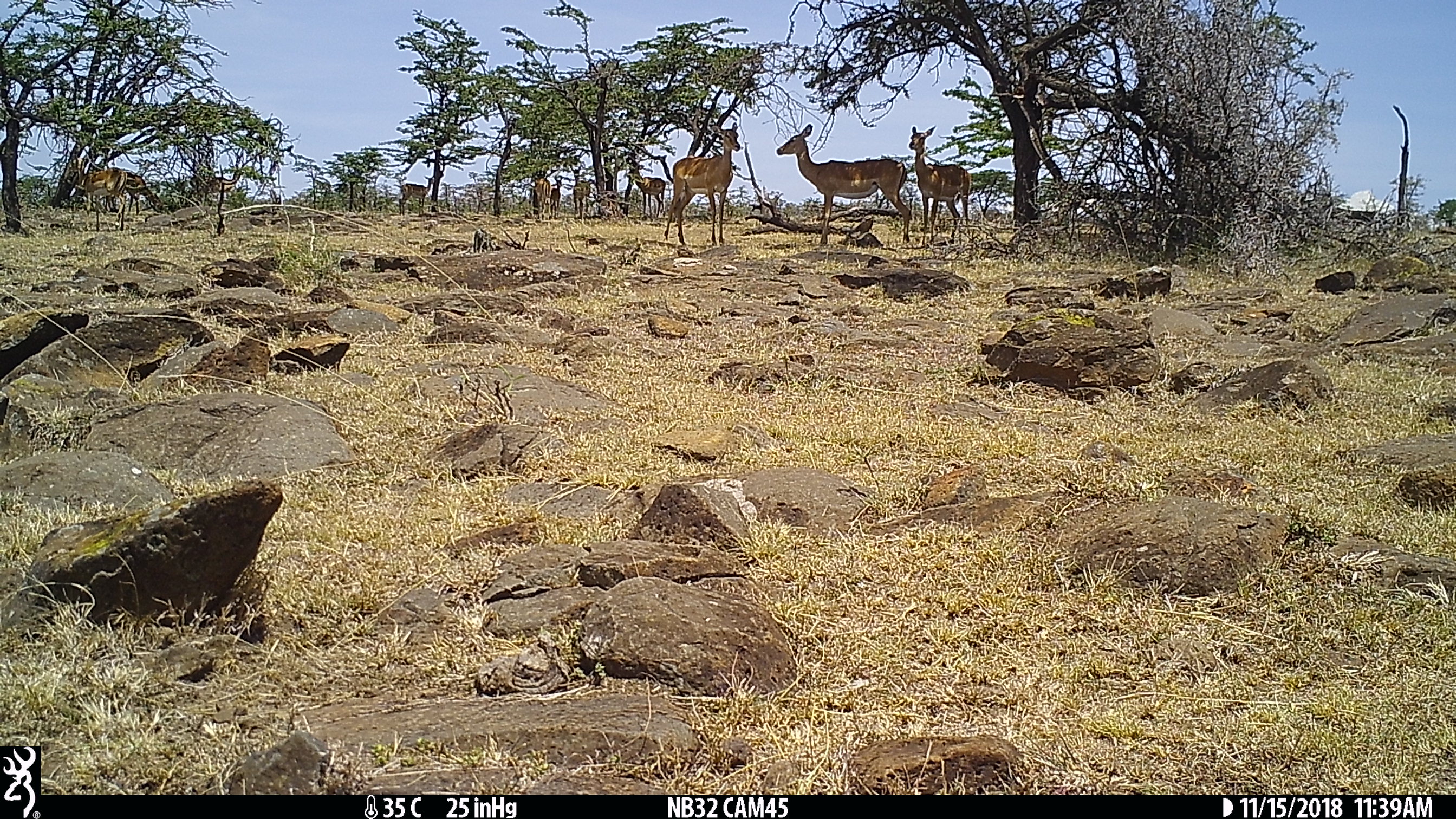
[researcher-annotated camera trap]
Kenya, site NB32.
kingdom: Animalia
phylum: Chordata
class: Mammalia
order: Artiodactyla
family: Bovidae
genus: Aepyceros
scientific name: Aepyceros melampus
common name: impala